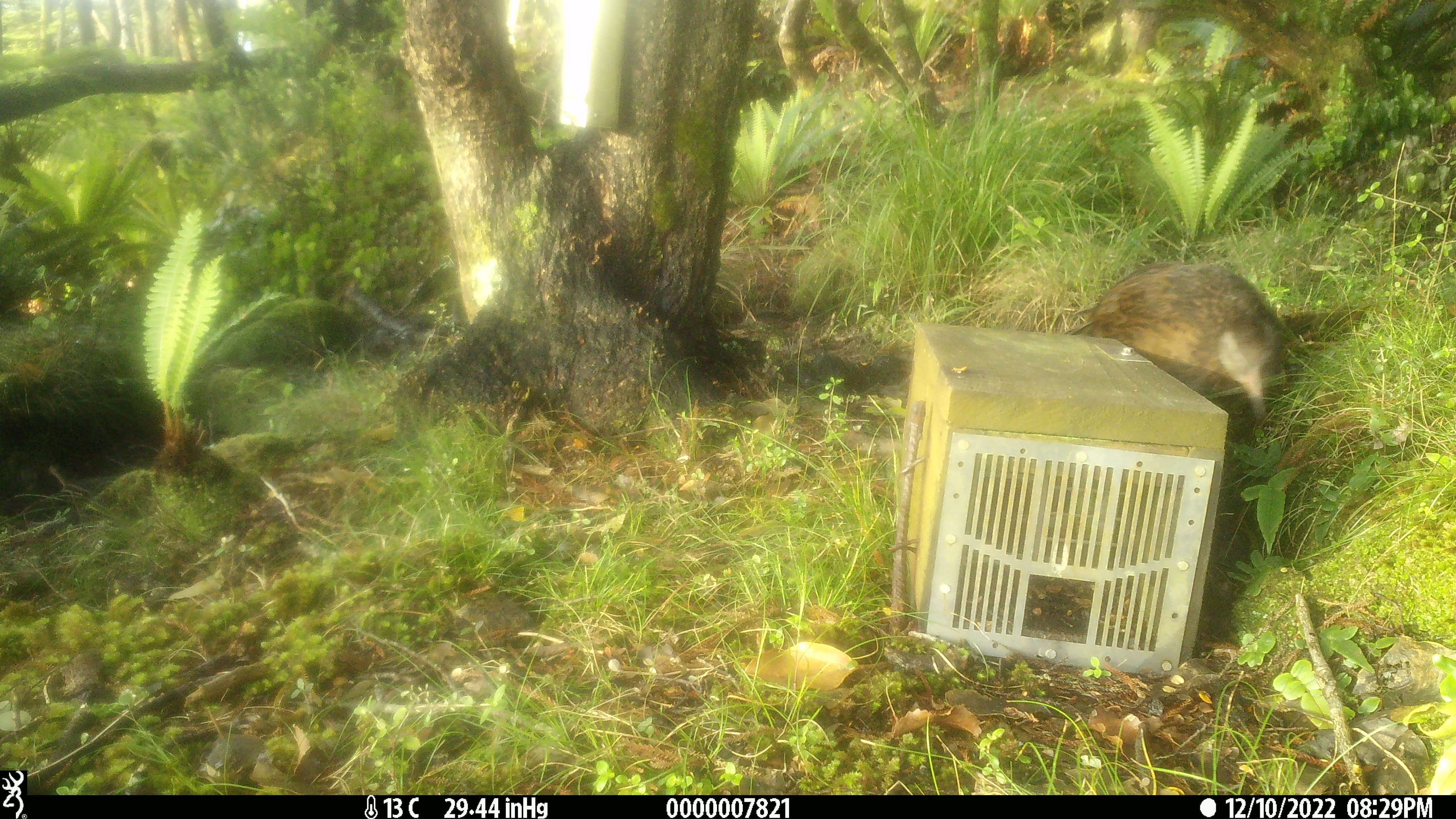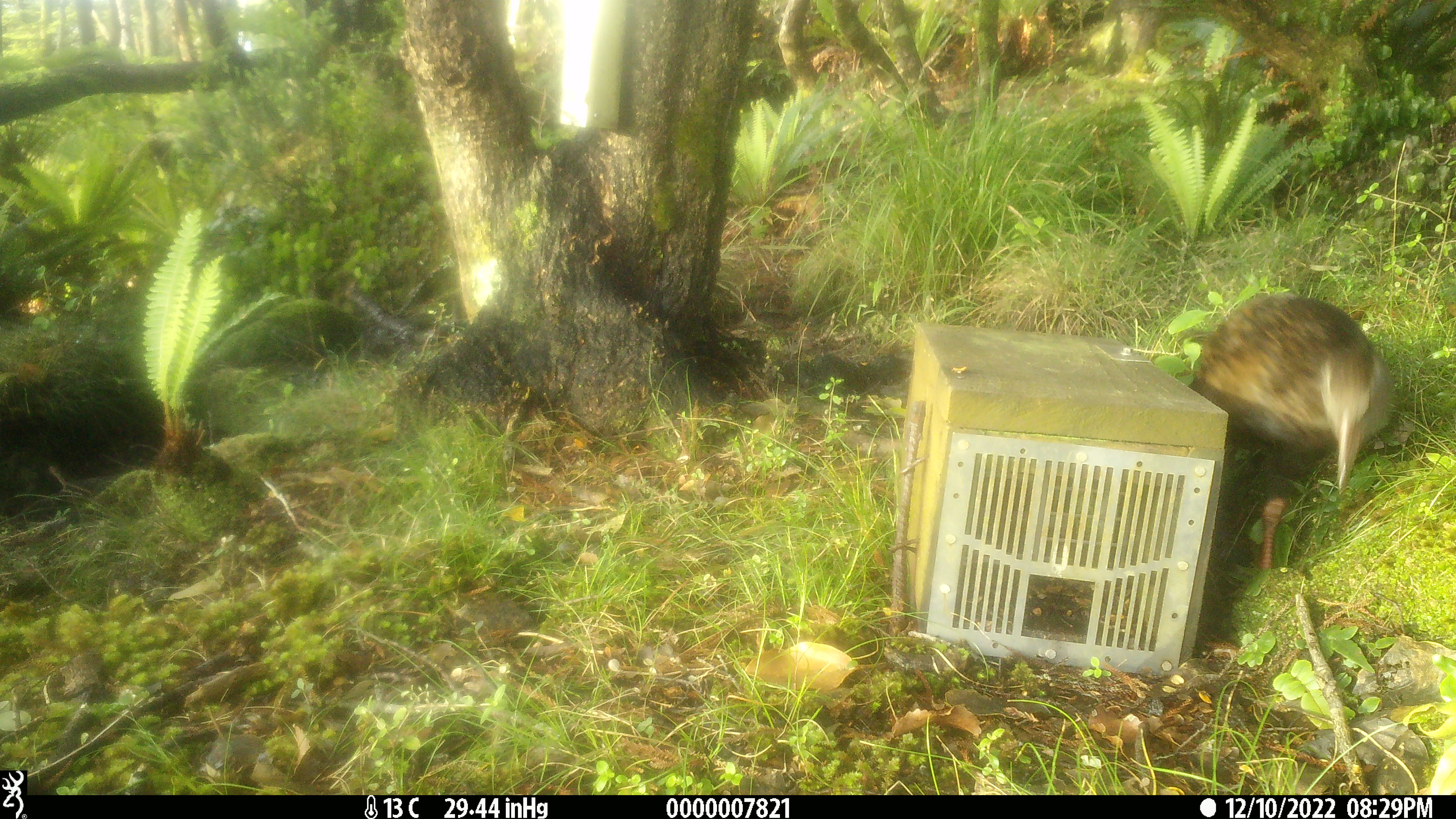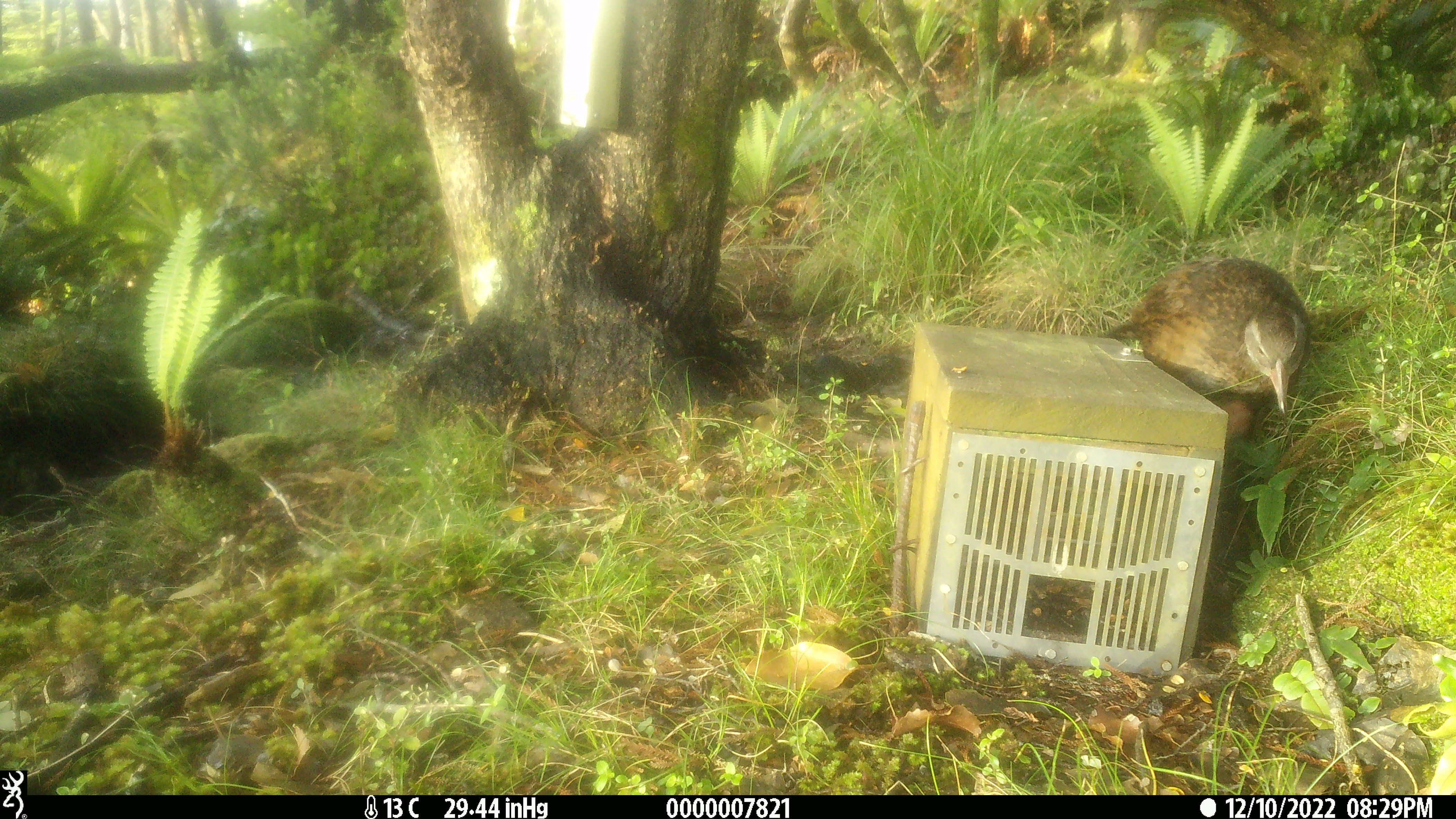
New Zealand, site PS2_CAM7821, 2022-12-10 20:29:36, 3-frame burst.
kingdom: Animalia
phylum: Chordata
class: Aves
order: Gruiformes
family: Rallidae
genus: Gallirallus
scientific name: Gallirallus australis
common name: weka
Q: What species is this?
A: Weka (Gallirallus australis).